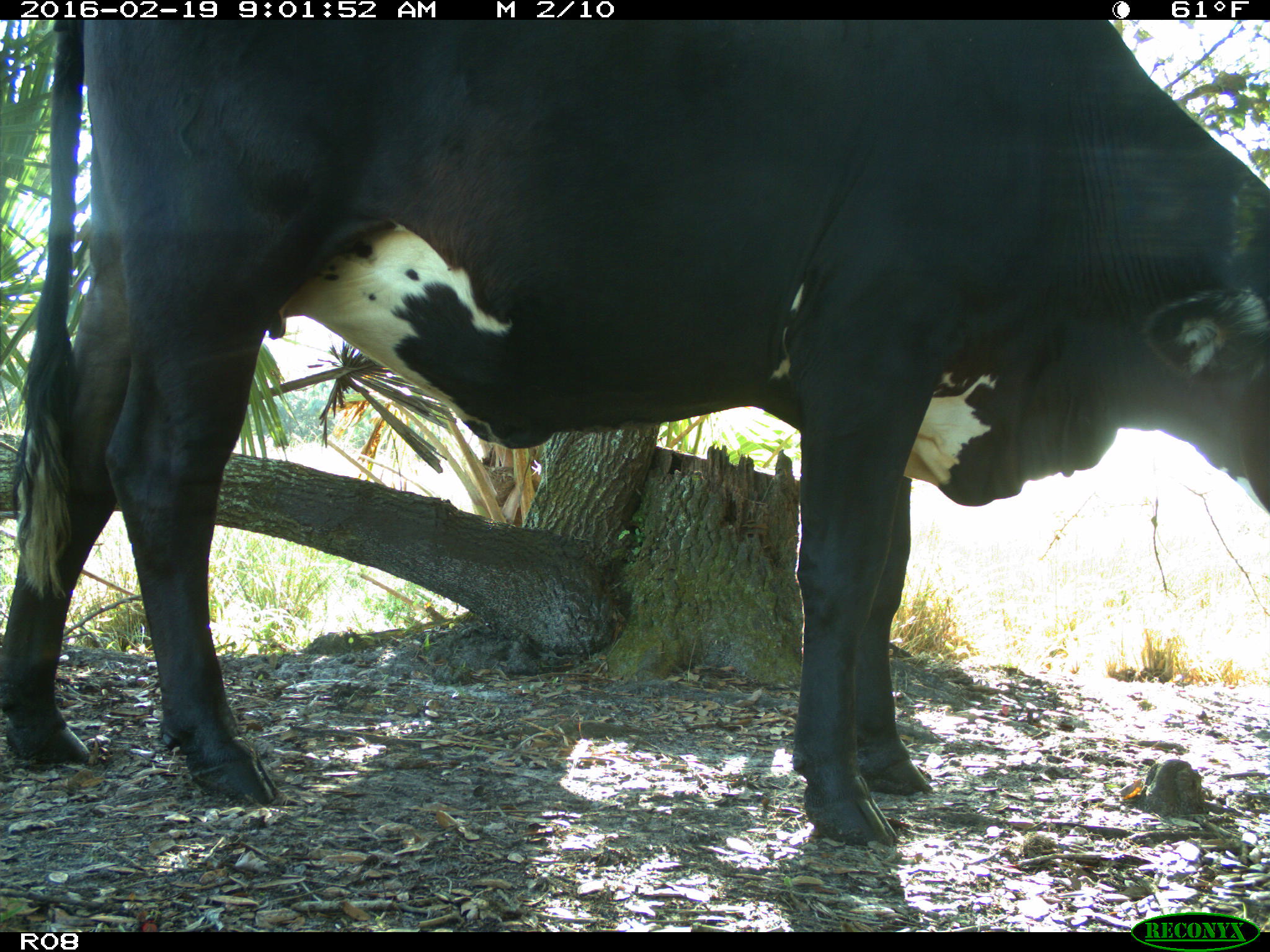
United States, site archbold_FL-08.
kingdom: Animalia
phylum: Chordata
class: Mammalia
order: Artiodactyla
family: Bovidae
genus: Bos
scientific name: Bos taurus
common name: domestic cow